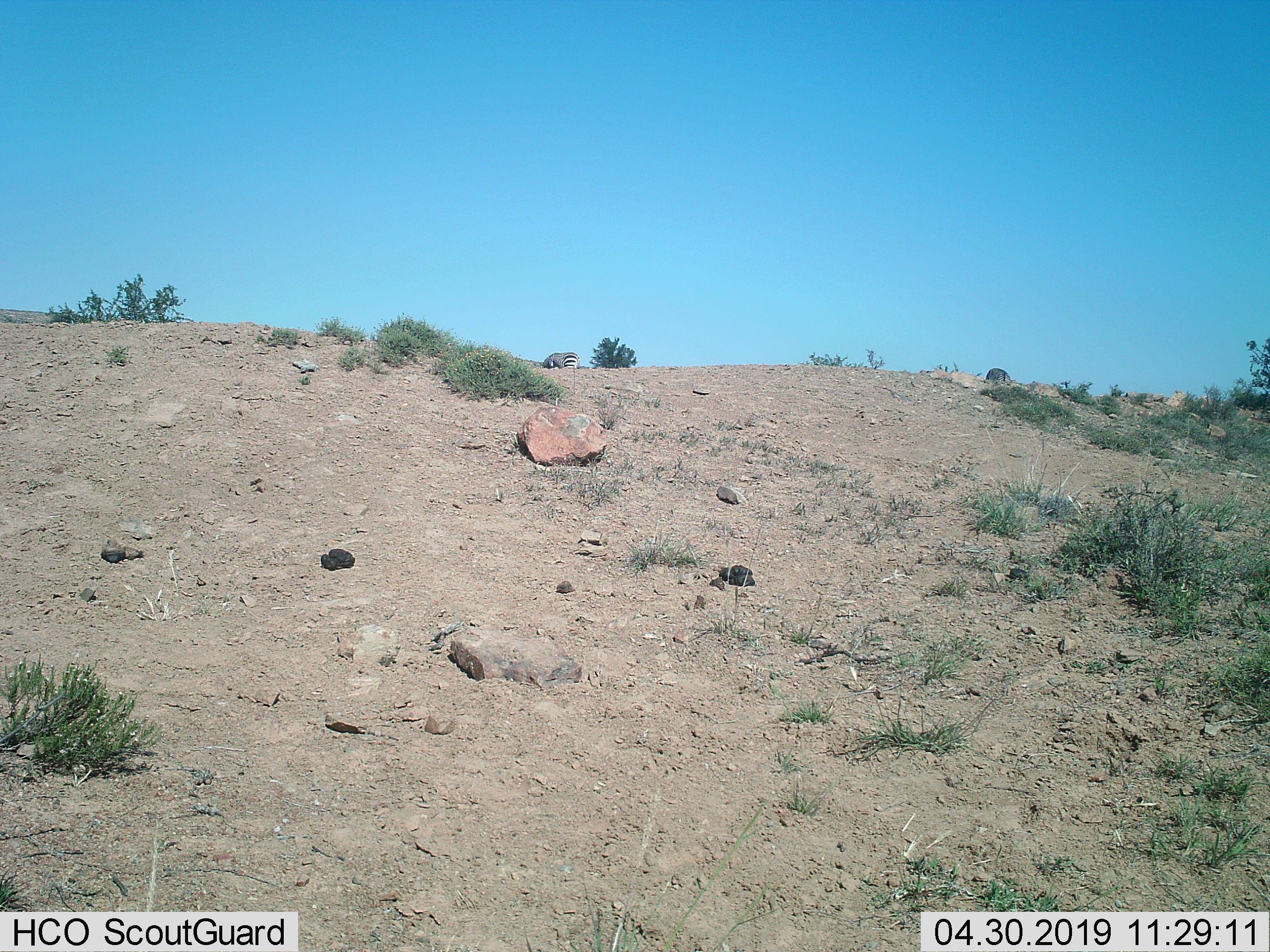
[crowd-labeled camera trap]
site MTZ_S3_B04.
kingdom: Animalia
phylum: Chordata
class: Mammalia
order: Perissodactyla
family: Equidae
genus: Equus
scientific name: Equus zebra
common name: mountain zebra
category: zebramountain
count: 1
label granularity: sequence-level